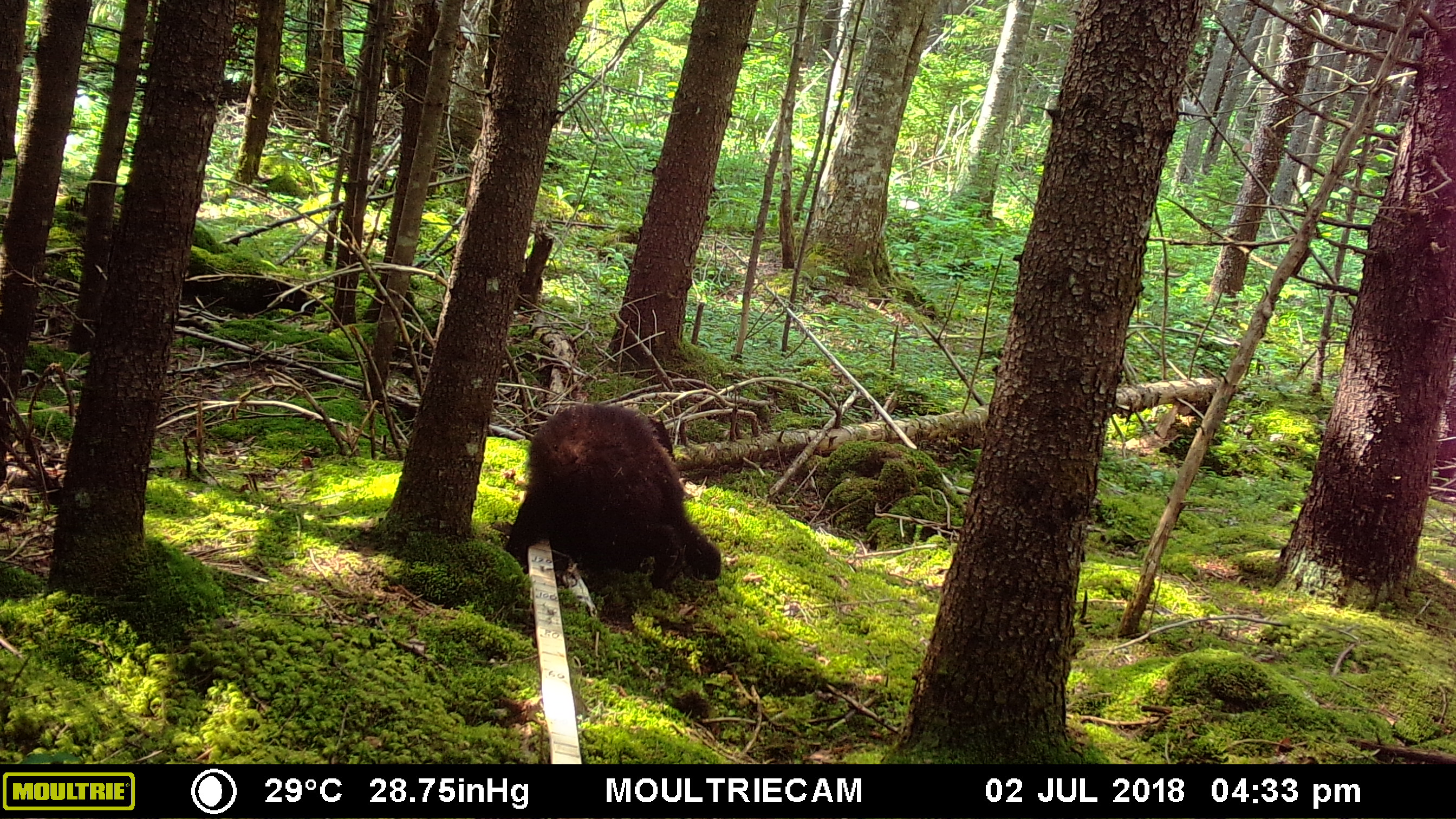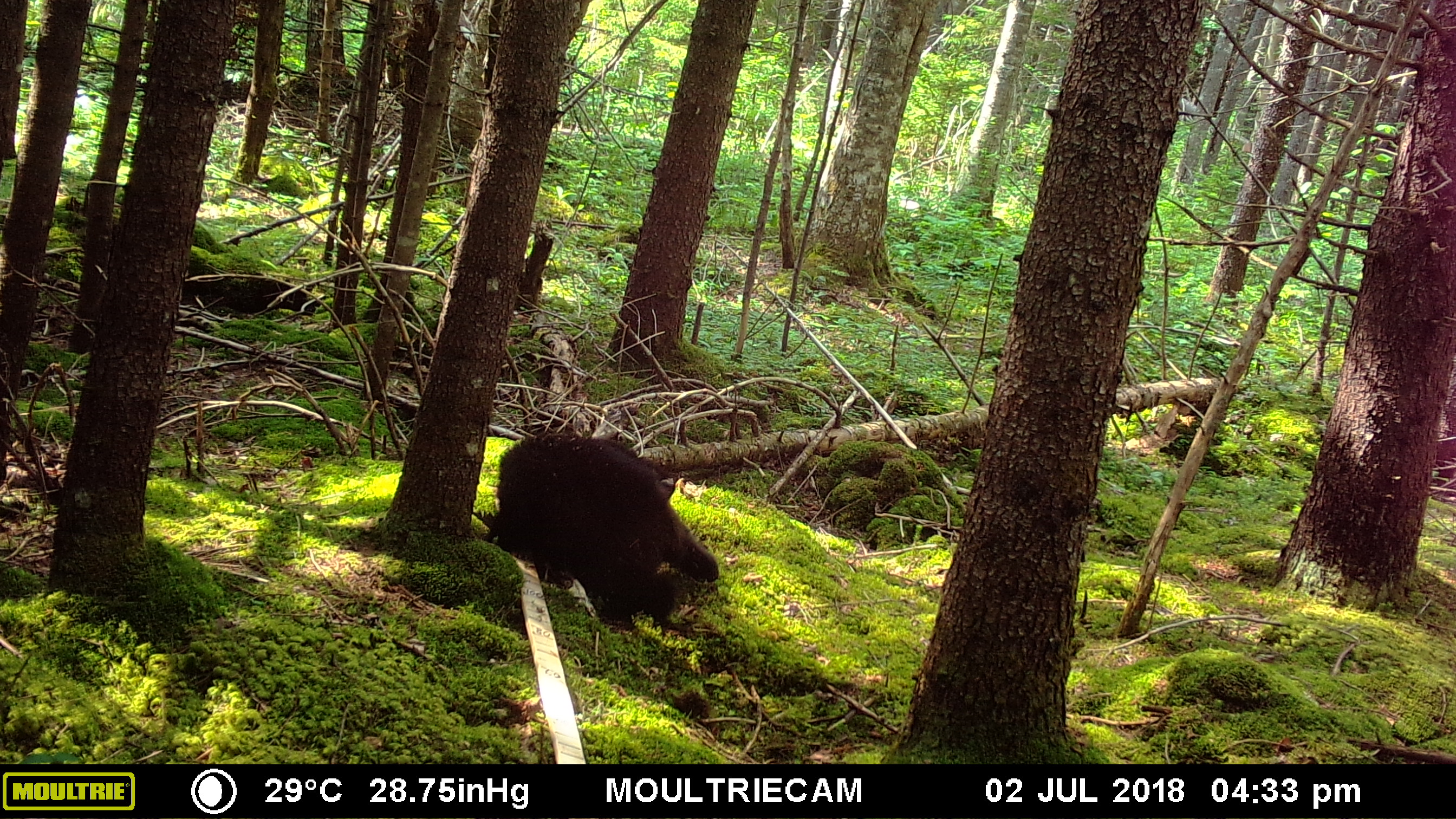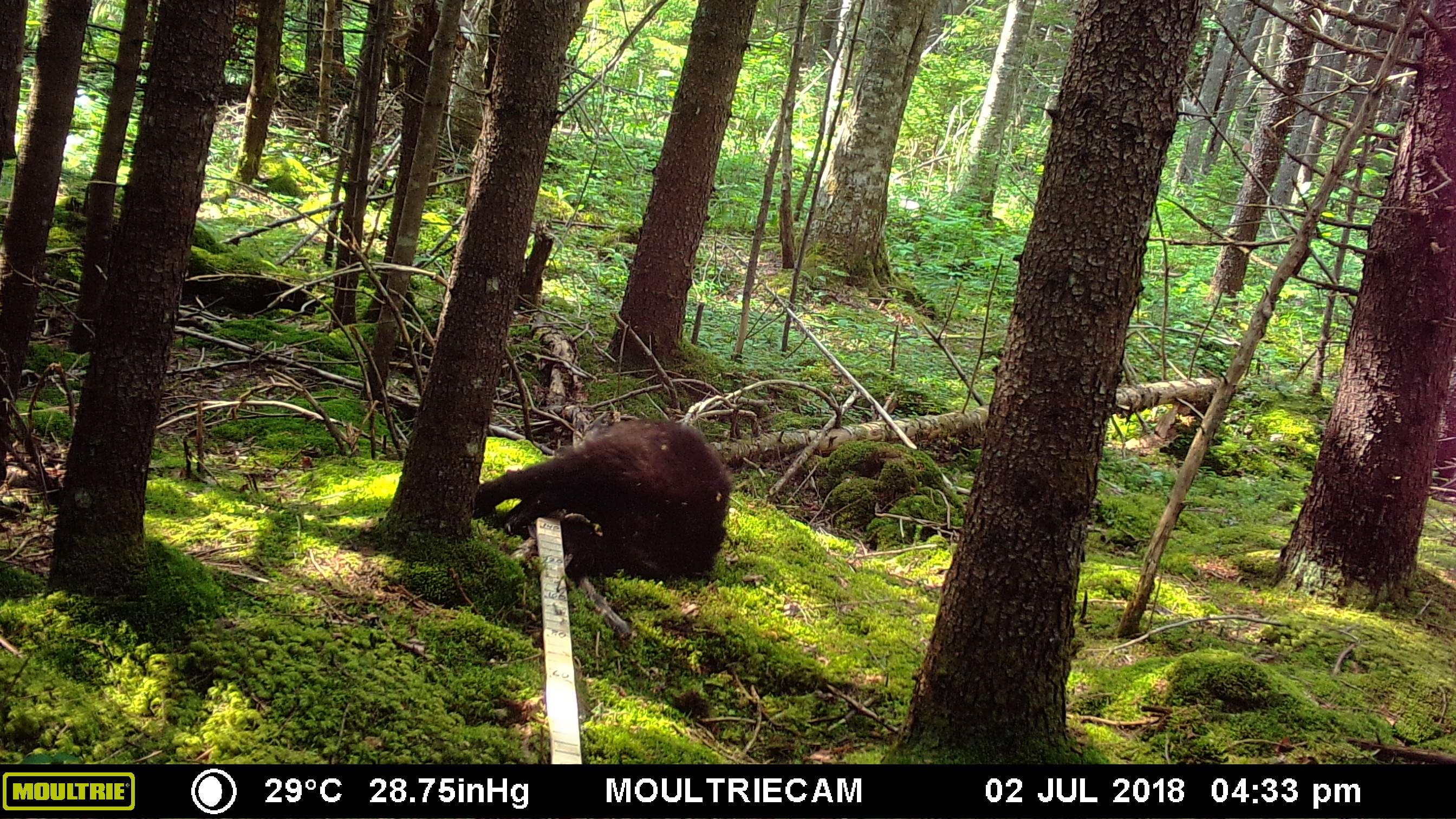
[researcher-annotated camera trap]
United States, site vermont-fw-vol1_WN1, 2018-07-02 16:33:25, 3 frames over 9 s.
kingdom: Animalia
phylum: Chordata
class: Mammalia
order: Carnivora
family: Ursidae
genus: Ursus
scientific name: Ursus americanus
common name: black bear